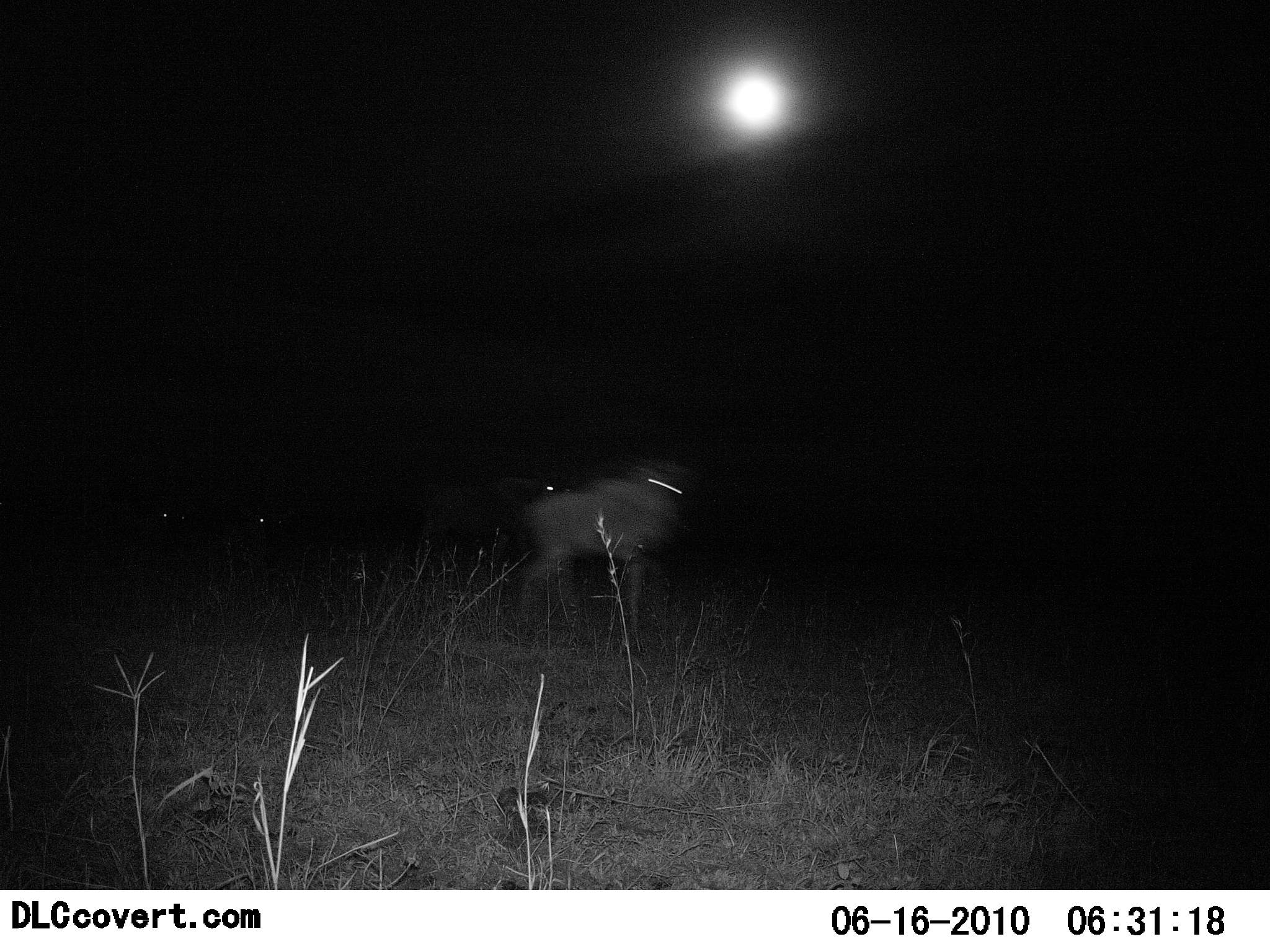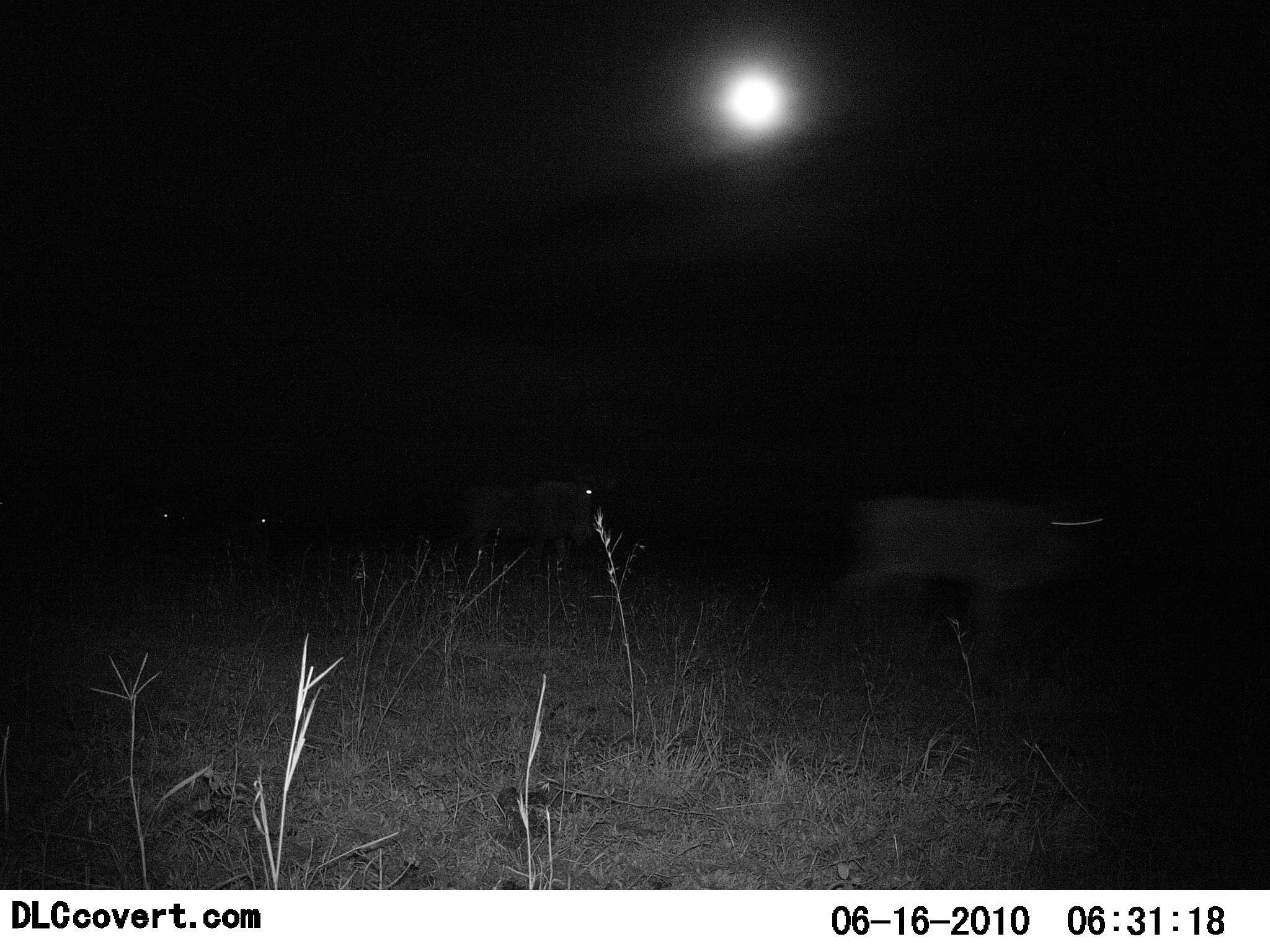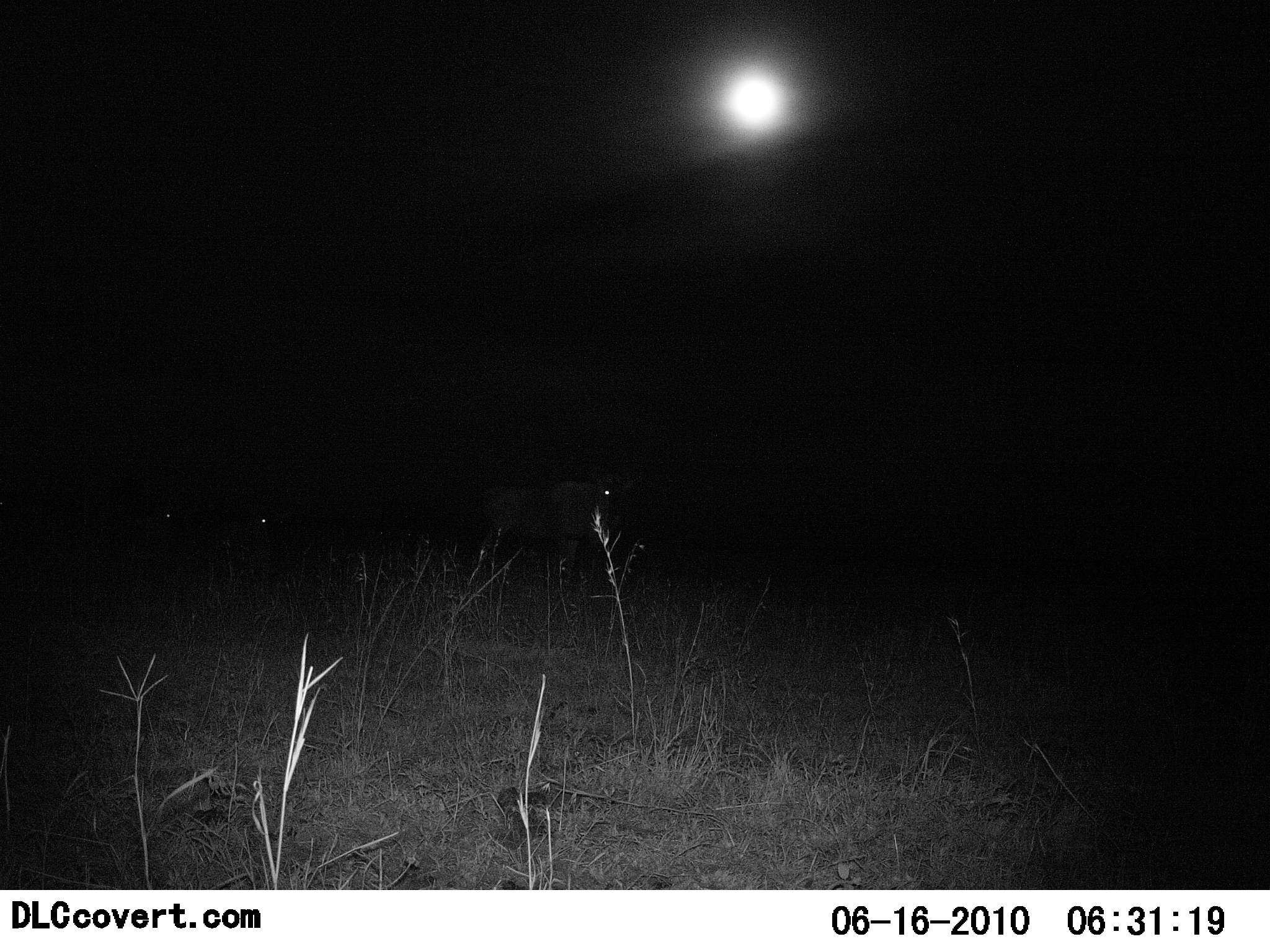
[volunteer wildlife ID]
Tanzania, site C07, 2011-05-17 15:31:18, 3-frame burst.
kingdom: Animalia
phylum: Chordata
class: Mammalia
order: Artiodactyla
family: Bovidae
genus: Connochaetes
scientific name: Connochaetes taurinus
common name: blue wildebeest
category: wildebeest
Wildebeest (blue wildebeest) (Connochaetes taurinus), count 3. Behavior (volunteer vote fractions): standing 33%, resting 0%, moving 75%, interacting 0%. Young present (vote fraction): 0%. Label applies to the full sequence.